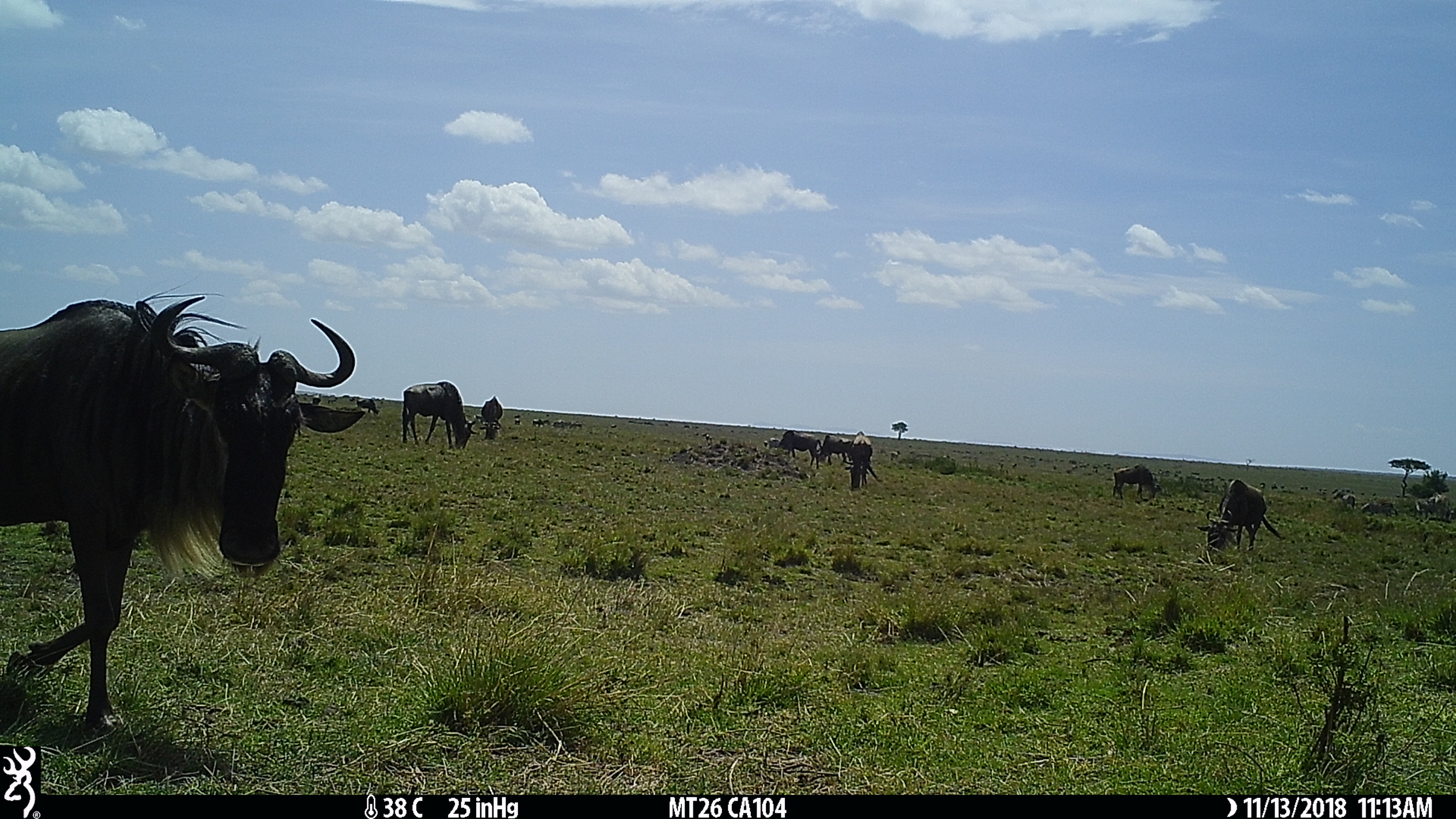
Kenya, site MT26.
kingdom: Animalia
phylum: Chordata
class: Mammalia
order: Artiodactyla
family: Bovidae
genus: Connochaetes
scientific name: Connochaetes taurinus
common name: blue wildebeest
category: wildebeest